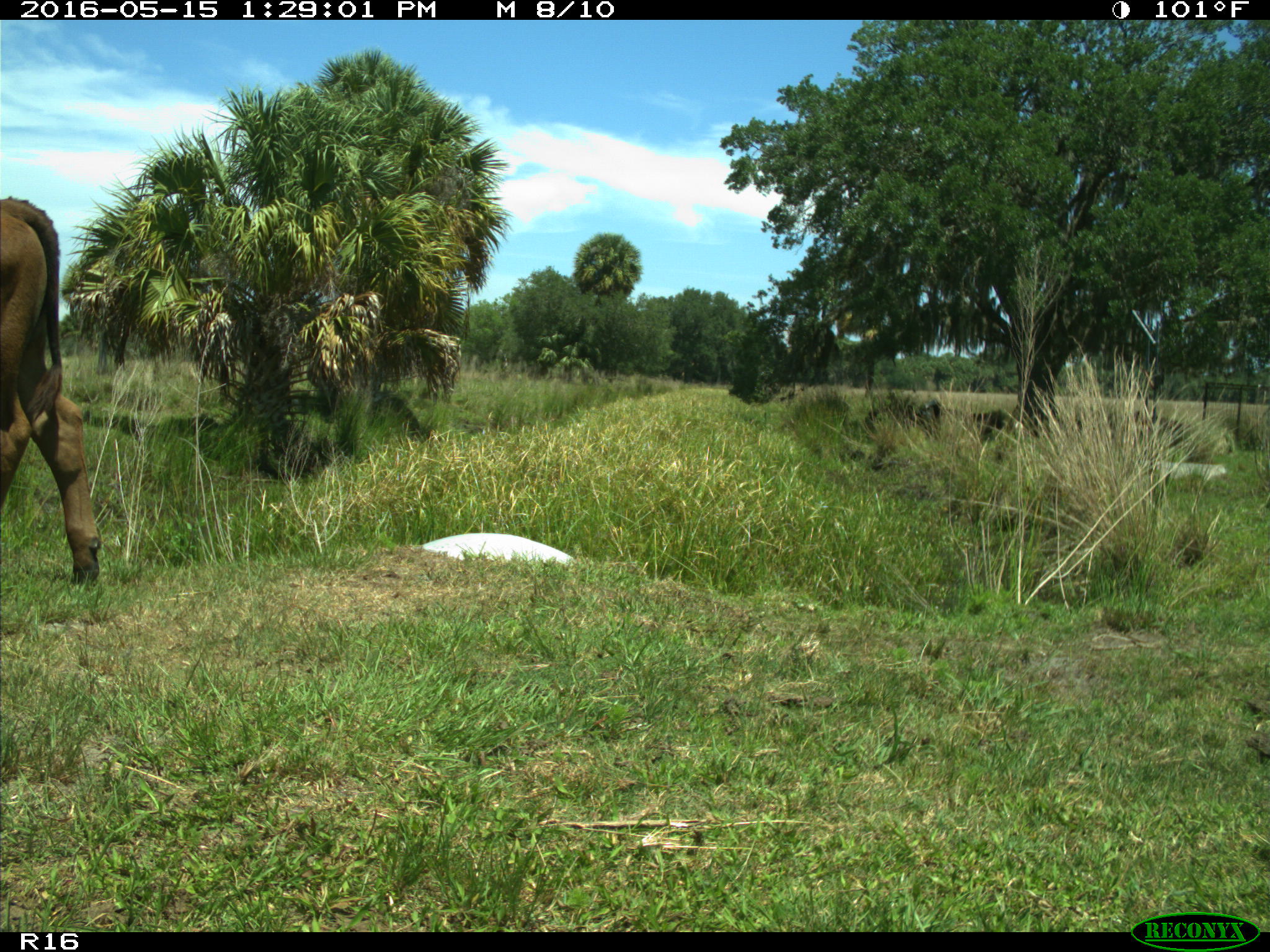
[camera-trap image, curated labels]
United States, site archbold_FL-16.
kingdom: Animalia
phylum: Chordata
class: Mammalia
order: Artiodactyla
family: Bovidae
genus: Bos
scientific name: Bos taurus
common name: domestic cow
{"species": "Bos taurus (domestic cow)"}